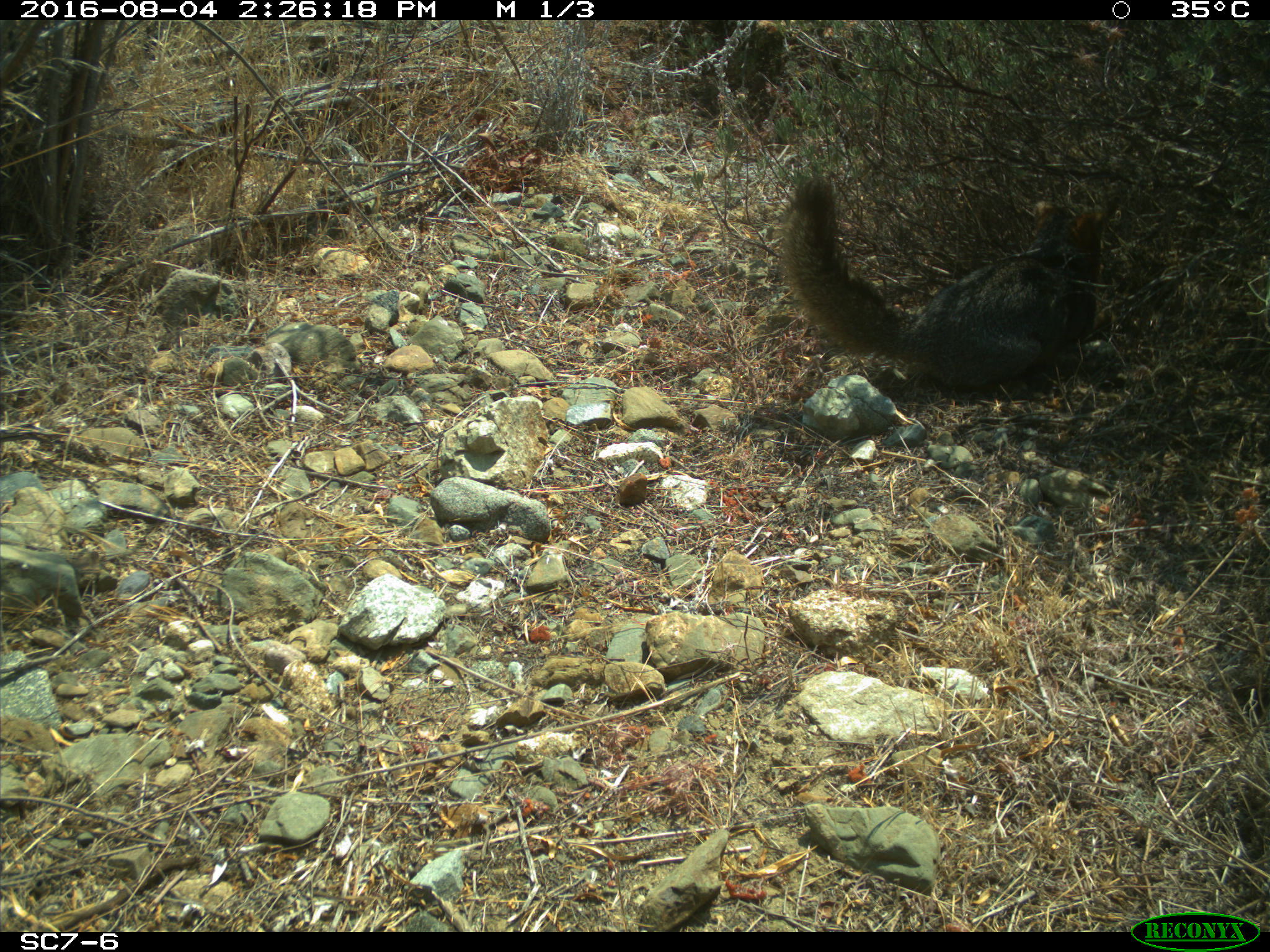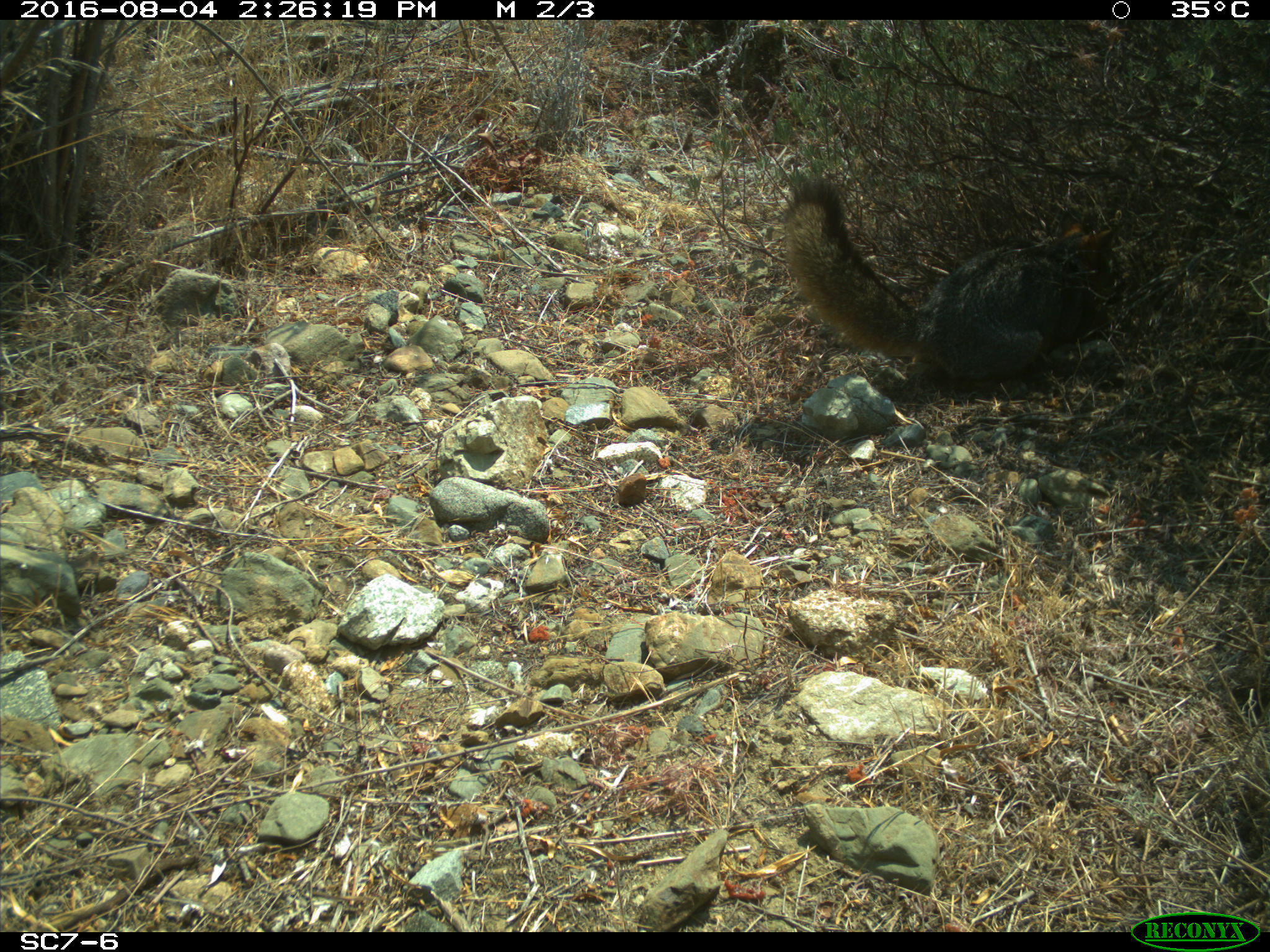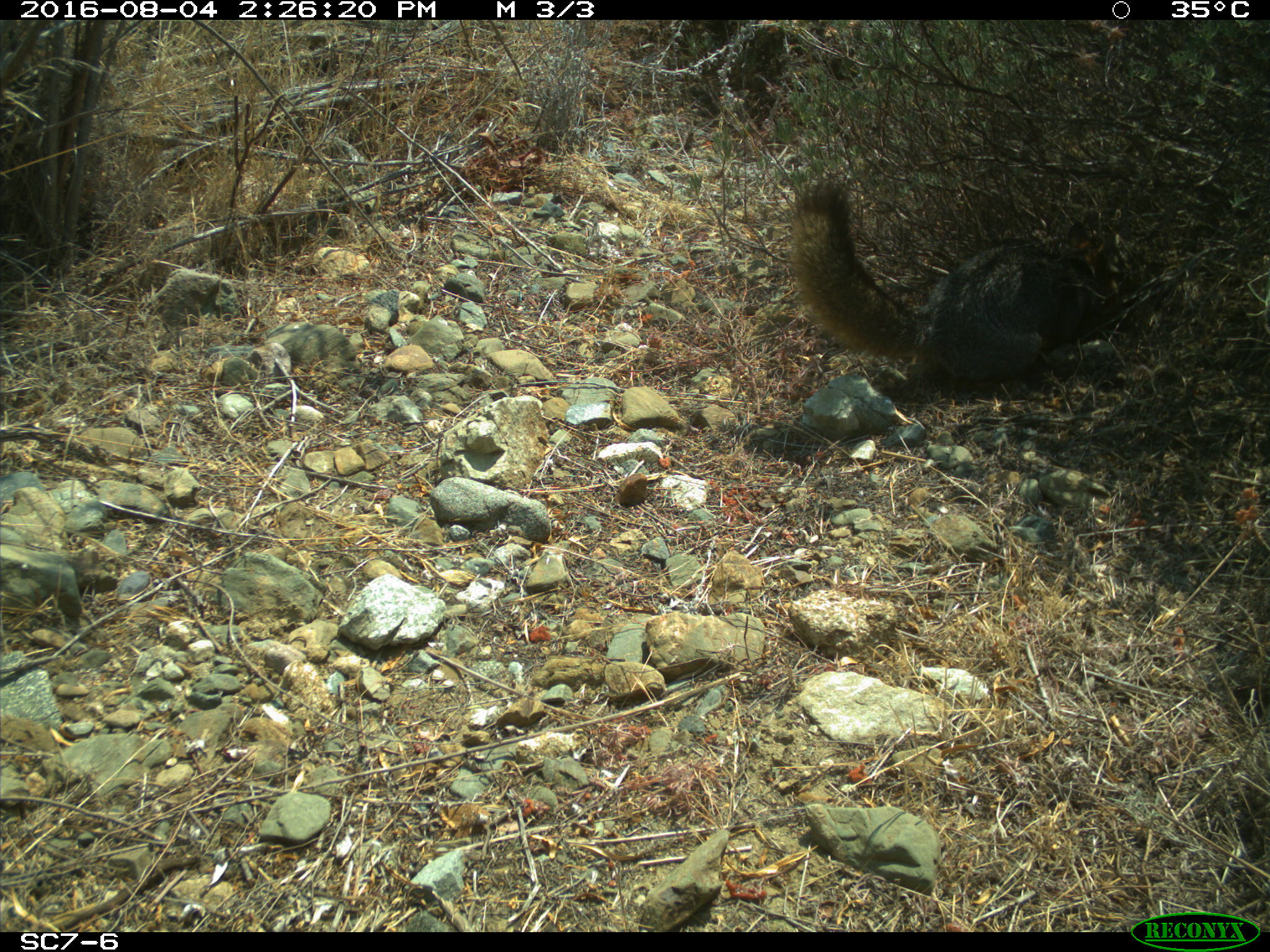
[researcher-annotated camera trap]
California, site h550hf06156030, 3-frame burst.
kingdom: Animalia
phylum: Chordata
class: Mammalia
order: Carnivora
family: Canidae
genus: Urocyon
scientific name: Urocyon littoralis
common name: island fox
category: fox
Fox (island fox) (Urocyon littoralis).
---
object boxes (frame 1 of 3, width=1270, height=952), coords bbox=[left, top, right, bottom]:
fox: bbox=[780, 175, 1098, 390]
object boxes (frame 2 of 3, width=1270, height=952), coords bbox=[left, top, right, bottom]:
fox: bbox=[783, 175, 1121, 379]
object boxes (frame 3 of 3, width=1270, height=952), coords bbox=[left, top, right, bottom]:
fox: bbox=[787, 174, 1118, 390]